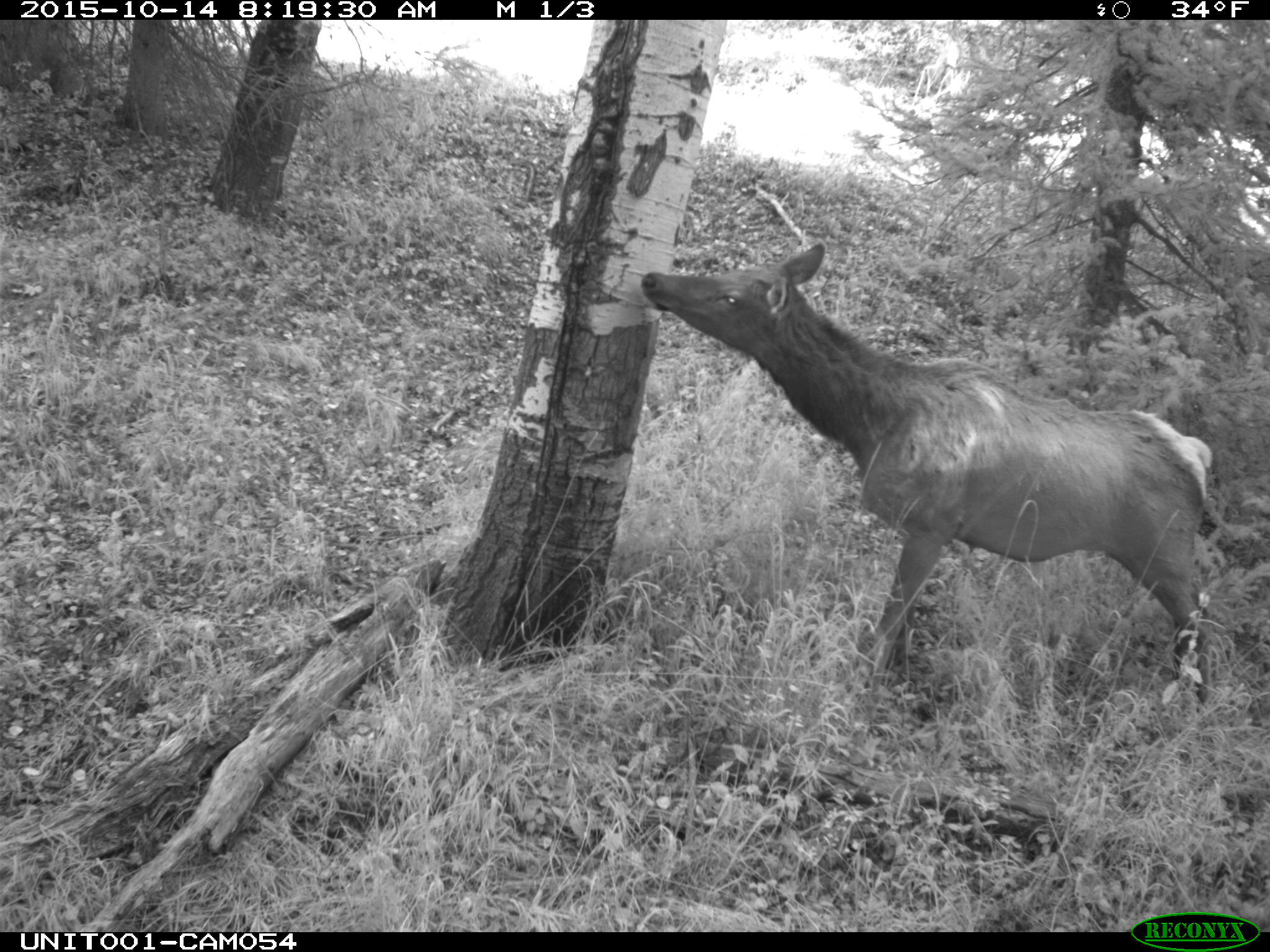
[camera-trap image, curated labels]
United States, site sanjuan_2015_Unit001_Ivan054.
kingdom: Animalia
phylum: Chordata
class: Mammalia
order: Artiodactyla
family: Cervidae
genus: Cervus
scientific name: Cervus elaphus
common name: red deer